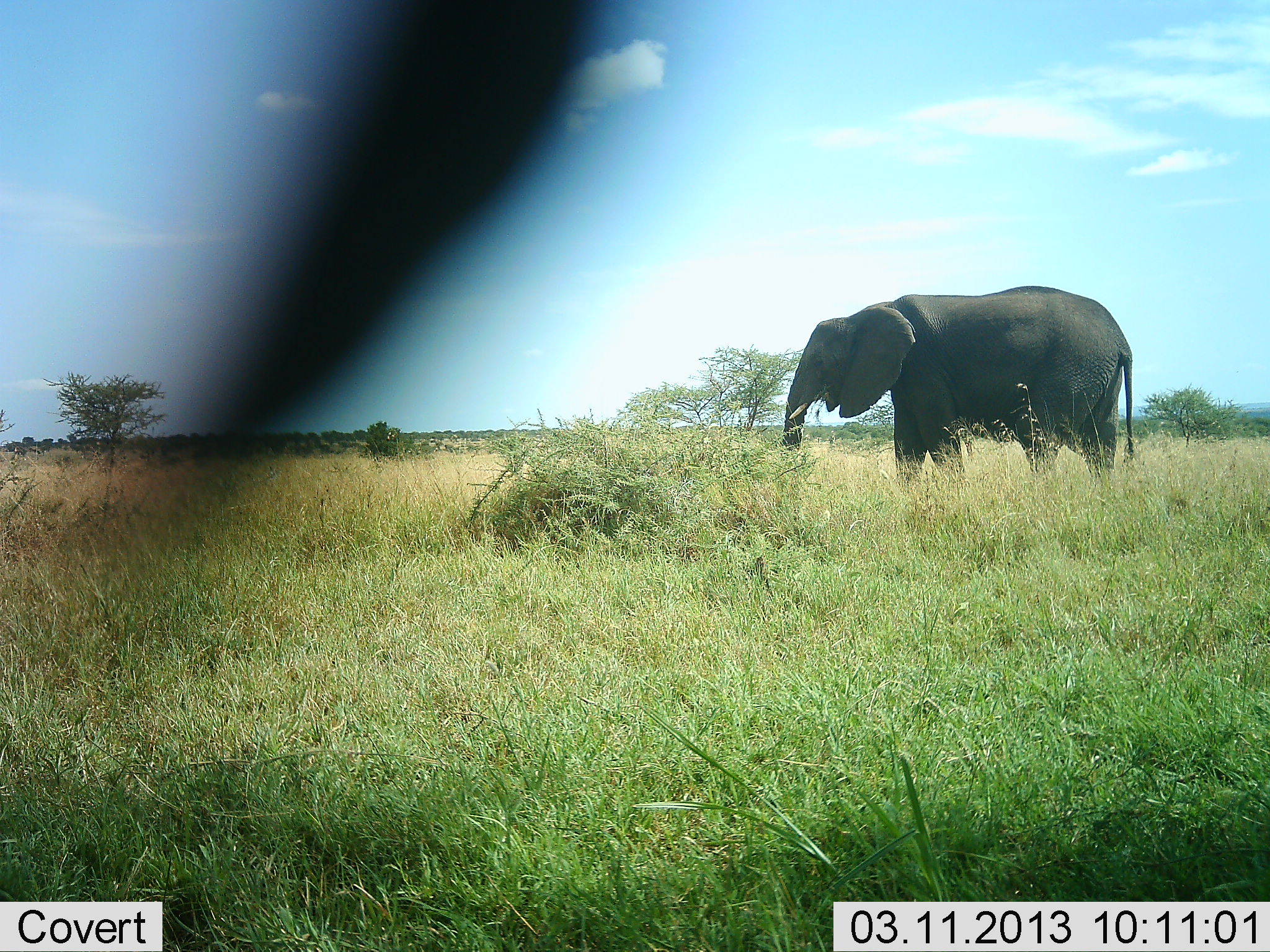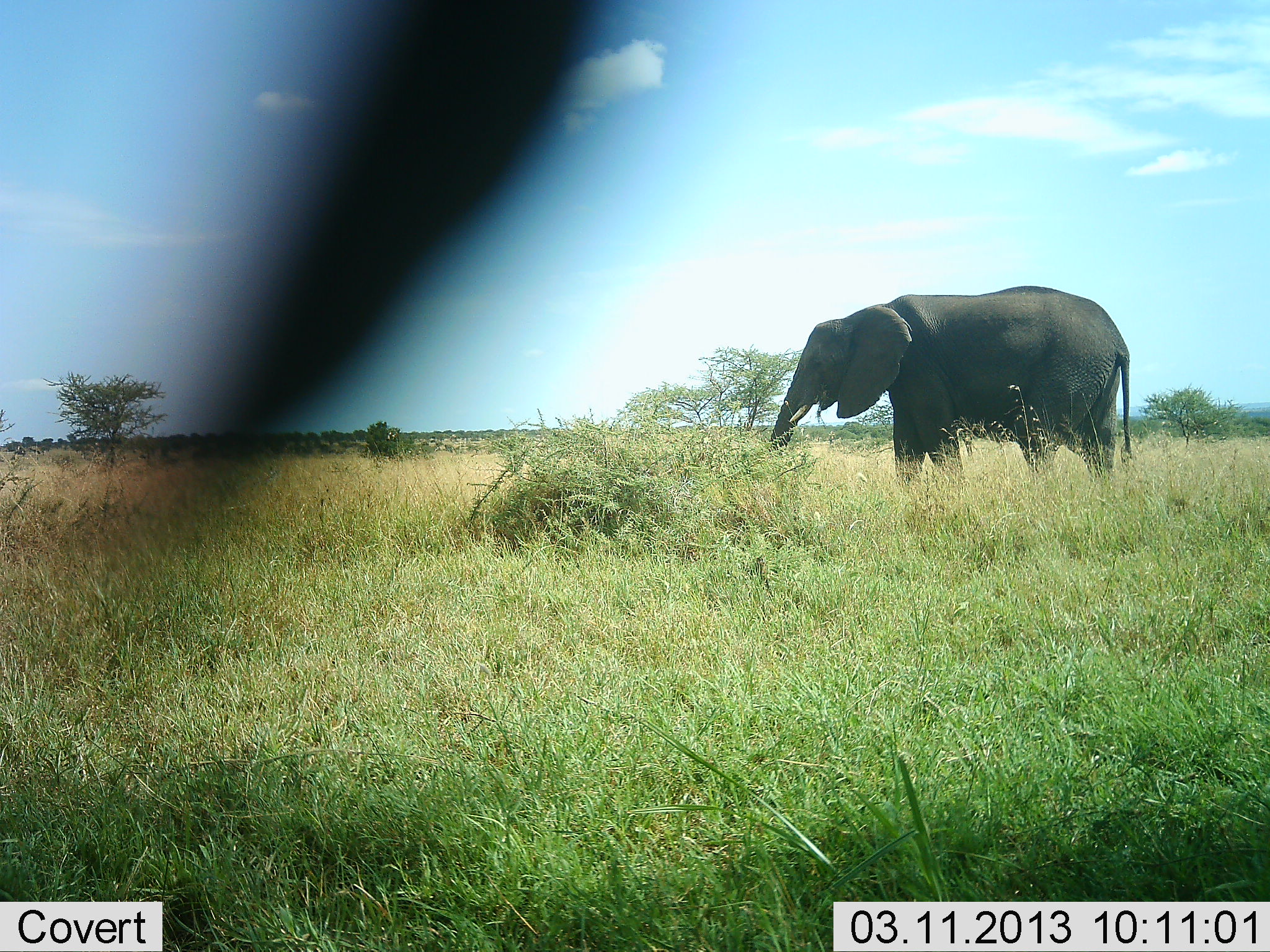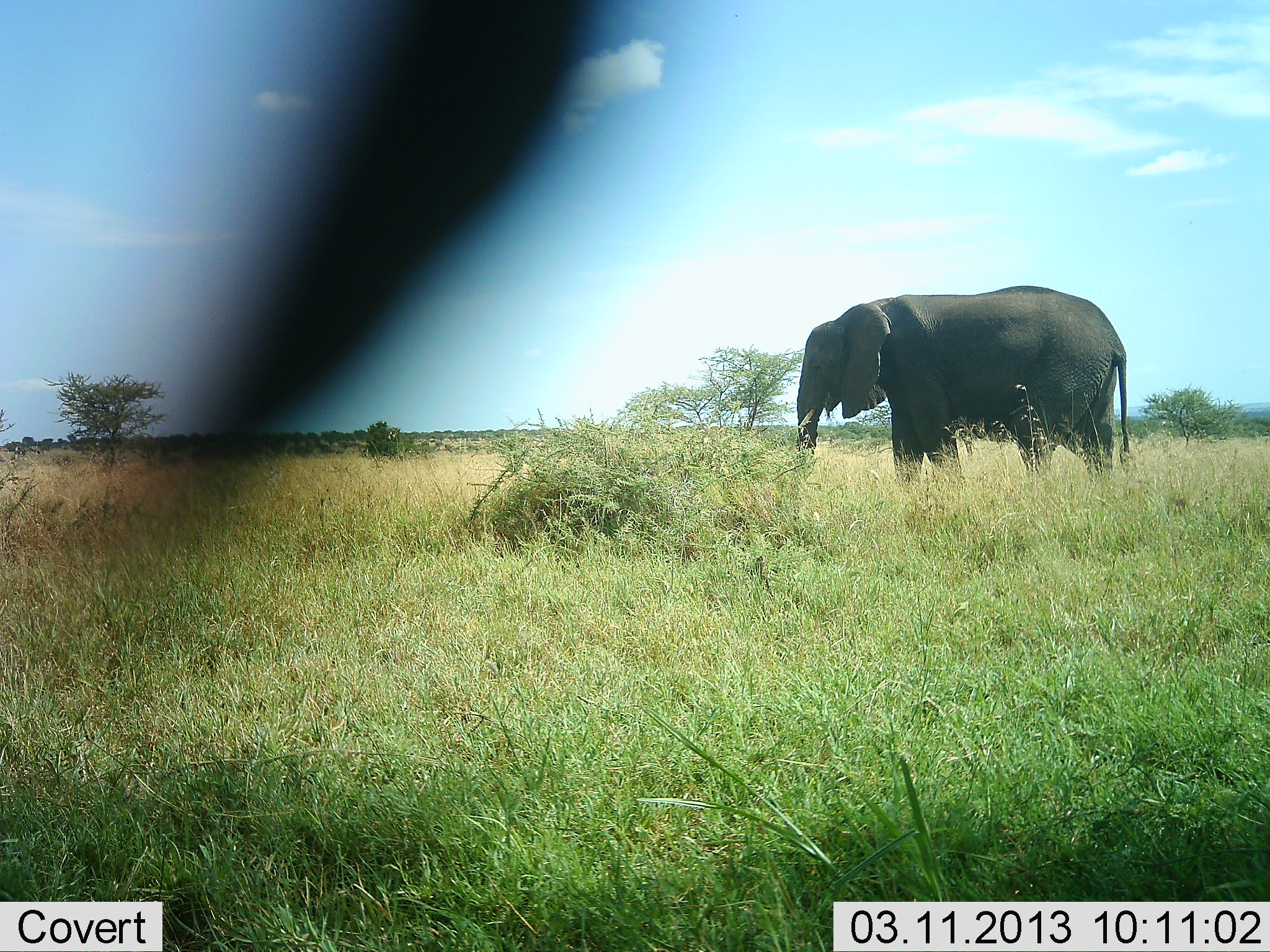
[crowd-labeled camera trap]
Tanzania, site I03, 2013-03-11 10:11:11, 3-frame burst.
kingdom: Animalia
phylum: Chordata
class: Mammalia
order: Proboscidea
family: Elephantidae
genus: Loxodonta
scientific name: Loxodonta africana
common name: african bush elephant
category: elephant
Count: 1.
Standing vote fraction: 50%.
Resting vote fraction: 0%.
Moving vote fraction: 0%.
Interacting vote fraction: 5%.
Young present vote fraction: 0%.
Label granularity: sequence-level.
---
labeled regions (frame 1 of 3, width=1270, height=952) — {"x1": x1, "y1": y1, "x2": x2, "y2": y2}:
animal: {"x1": 778, "y1": 283, "x2": 1134, "y2": 486}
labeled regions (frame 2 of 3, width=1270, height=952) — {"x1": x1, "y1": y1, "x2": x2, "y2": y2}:
animal: {"x1": 771, "y1": 285, "x2": 1137, "y2": 484}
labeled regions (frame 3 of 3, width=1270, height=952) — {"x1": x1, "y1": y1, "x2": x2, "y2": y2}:
animal: {"x1": 791, "y1": 284, "x2": 1133, "y2": 490}